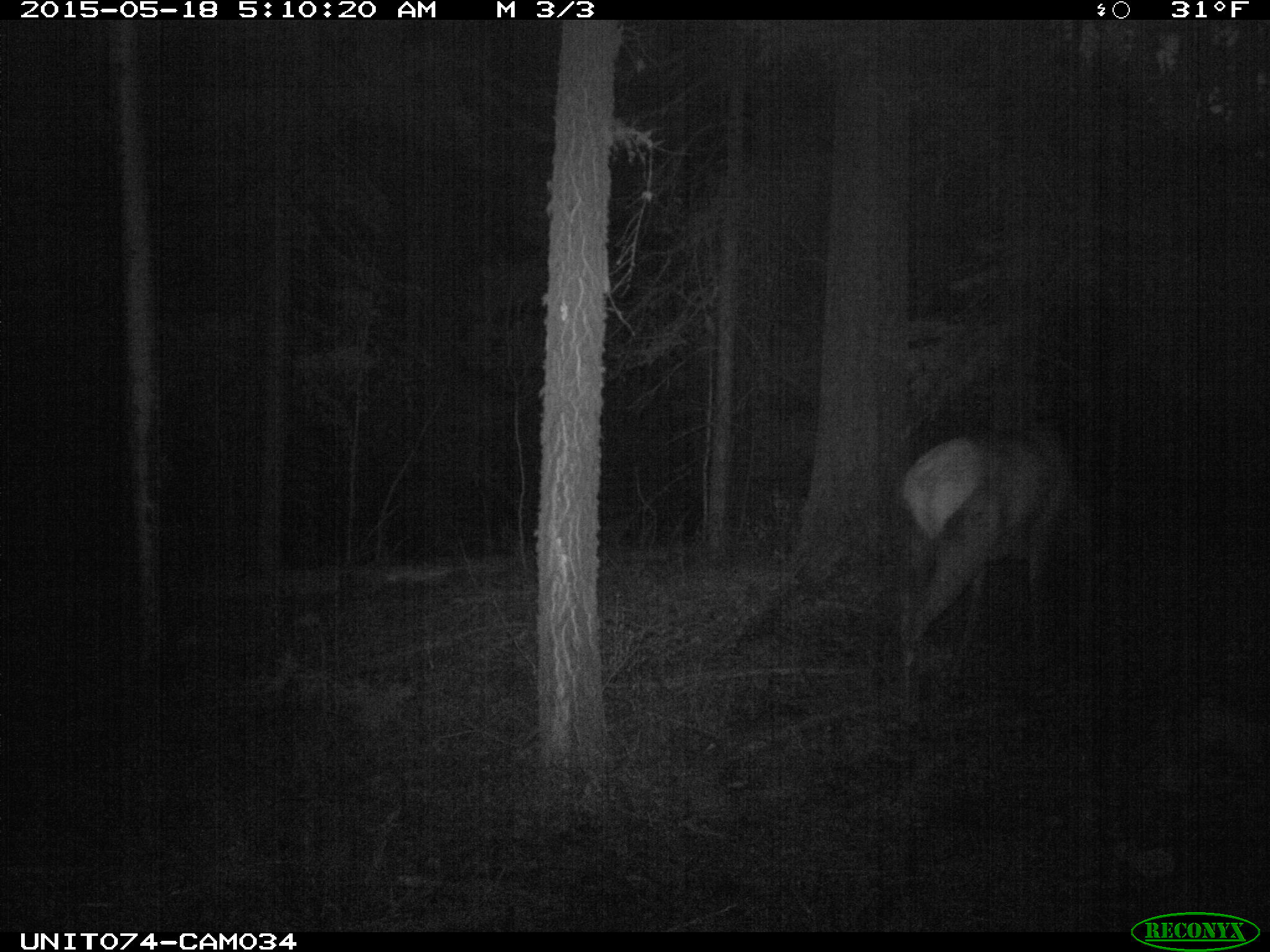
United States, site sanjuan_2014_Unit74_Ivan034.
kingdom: Animalia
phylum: Chordata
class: Mammalia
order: Artiodactyla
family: Cervidae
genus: Cervus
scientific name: Cervus elaphus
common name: red deer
Cervus elaphus (red deer).